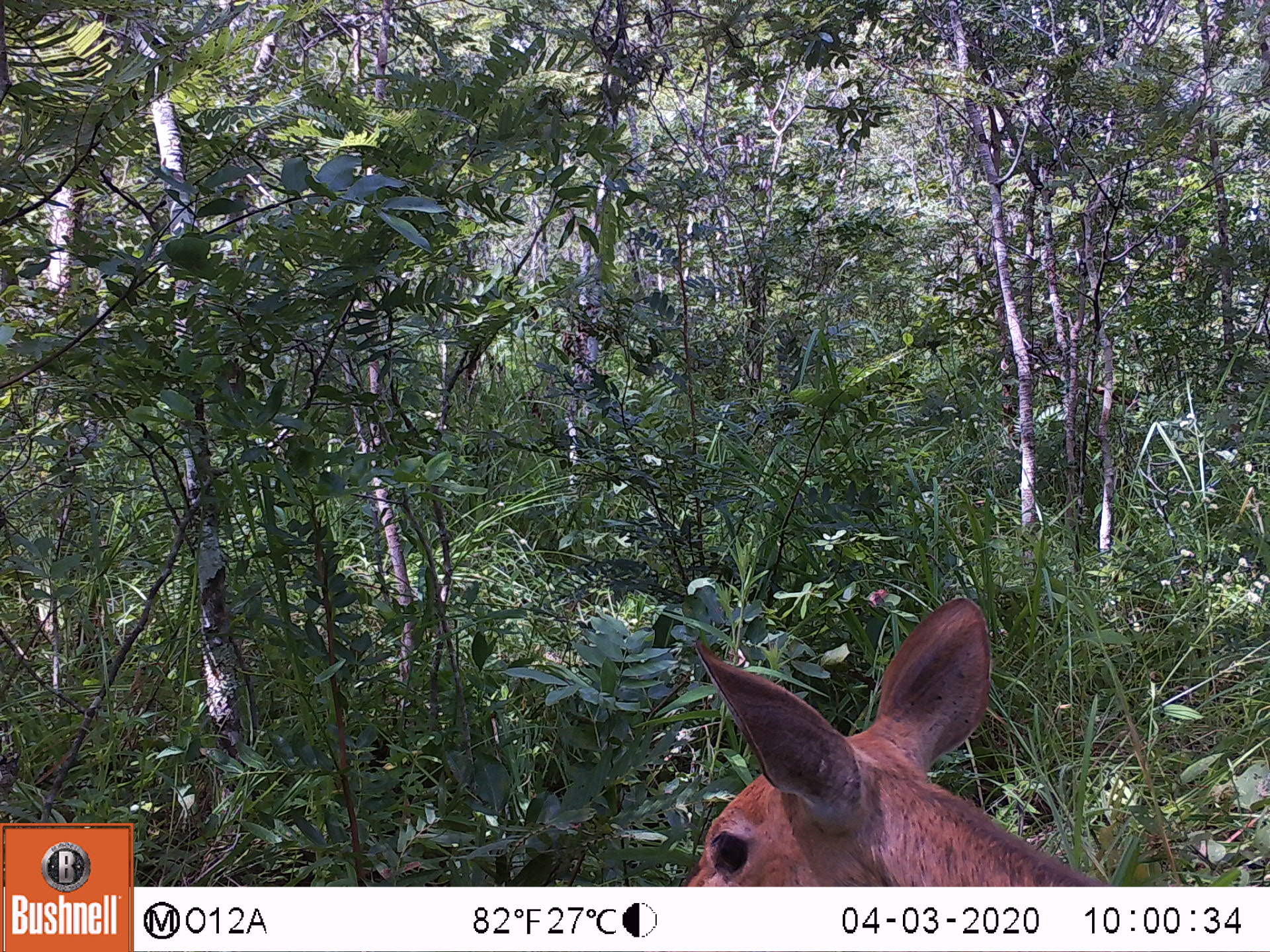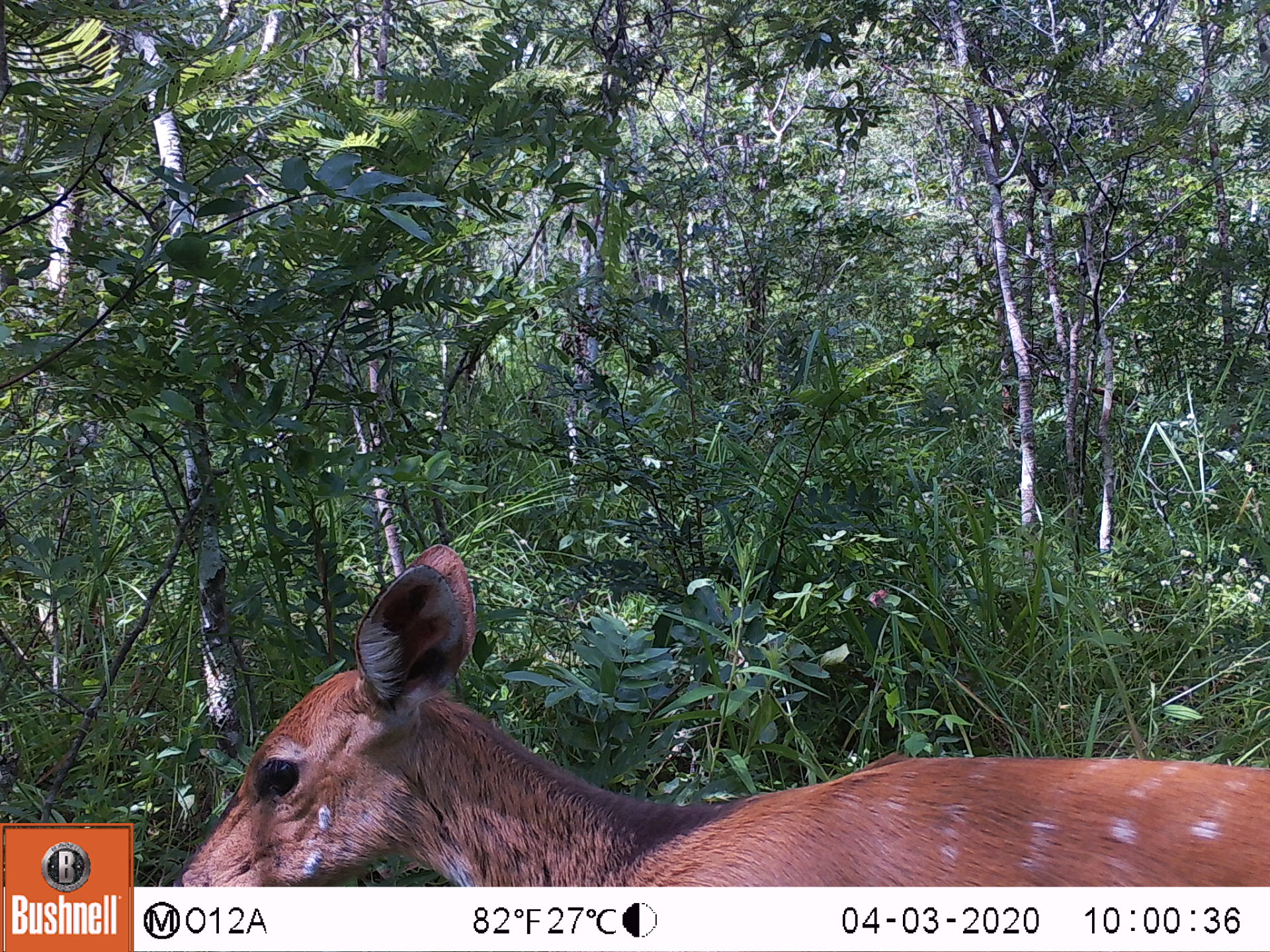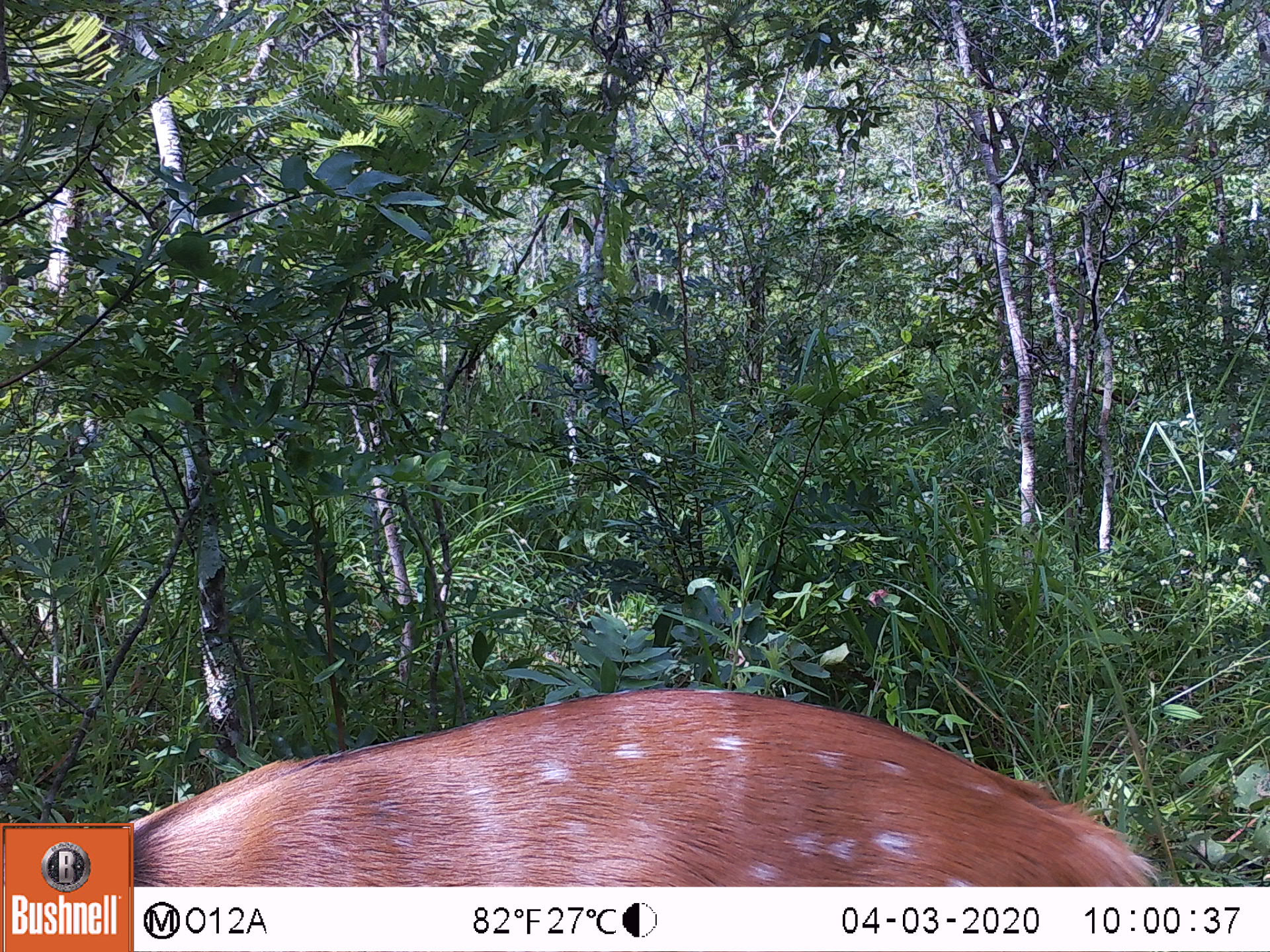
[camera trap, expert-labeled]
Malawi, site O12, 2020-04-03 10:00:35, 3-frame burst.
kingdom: Animalia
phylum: Chordata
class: Mammalia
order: Artiodactyla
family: Bovidae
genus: Tragelaphus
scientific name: Tragelaphus sylvaticus sylvaticus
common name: cape bushbuck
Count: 1.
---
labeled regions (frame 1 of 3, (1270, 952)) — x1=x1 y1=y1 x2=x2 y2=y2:
cape bushbuck: x1=678 y1=582 x2=1118 y2=883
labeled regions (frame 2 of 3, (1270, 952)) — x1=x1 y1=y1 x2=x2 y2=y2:
cape bushbuck: x1=168 y1=536 x2=1264 y2=883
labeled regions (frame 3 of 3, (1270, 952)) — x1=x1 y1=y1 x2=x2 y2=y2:
cape bushbuck: x1=139 y1=678 x2=1183 y2=882